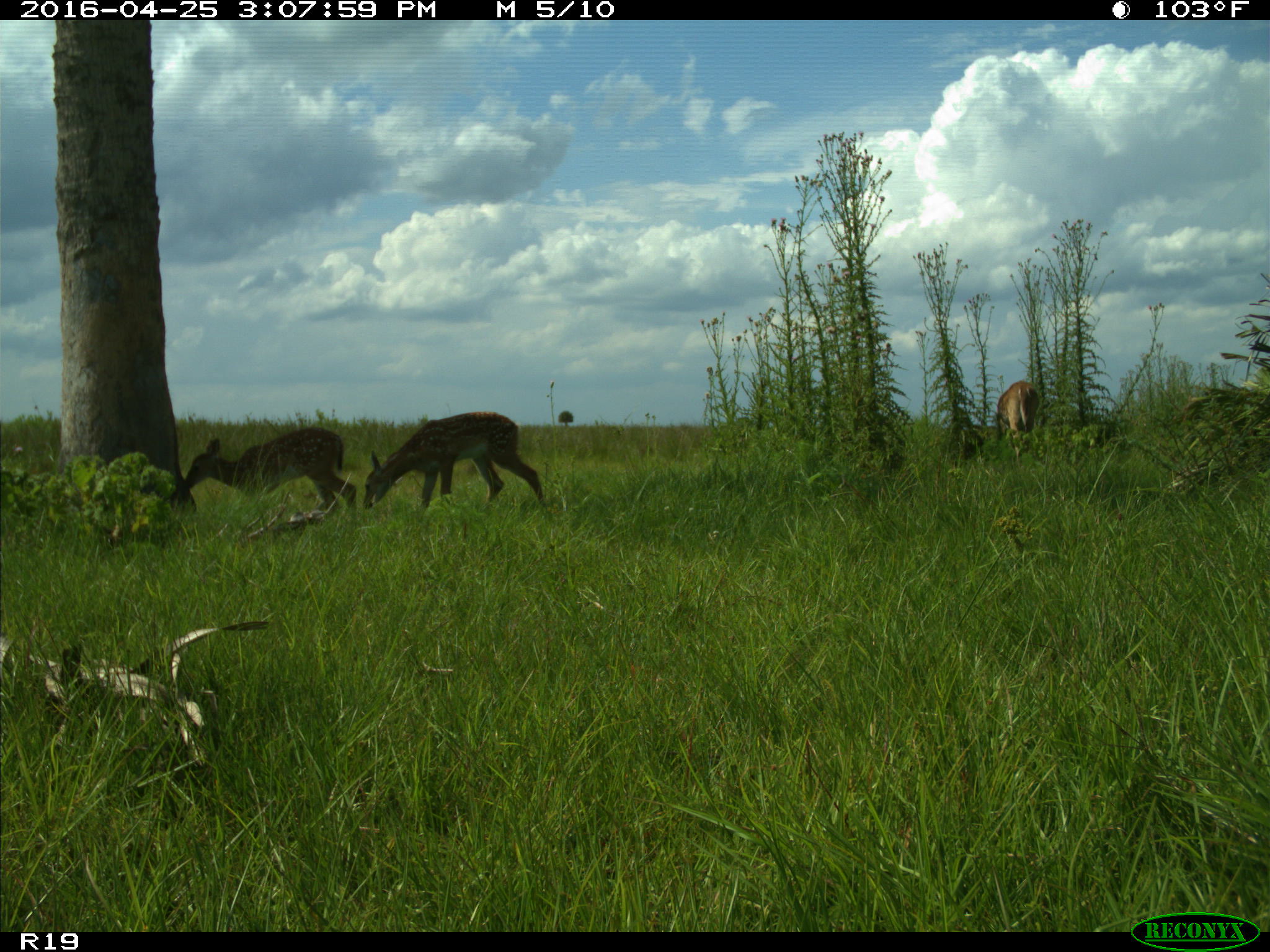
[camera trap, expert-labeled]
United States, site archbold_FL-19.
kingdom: Animalia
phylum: Chordata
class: Mammalia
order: Artiodactyla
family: Cervidae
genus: Odocoileus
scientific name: Odocoileus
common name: deer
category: unidentified deer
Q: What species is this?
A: Unidentified deer (deer) (Odocoileus).